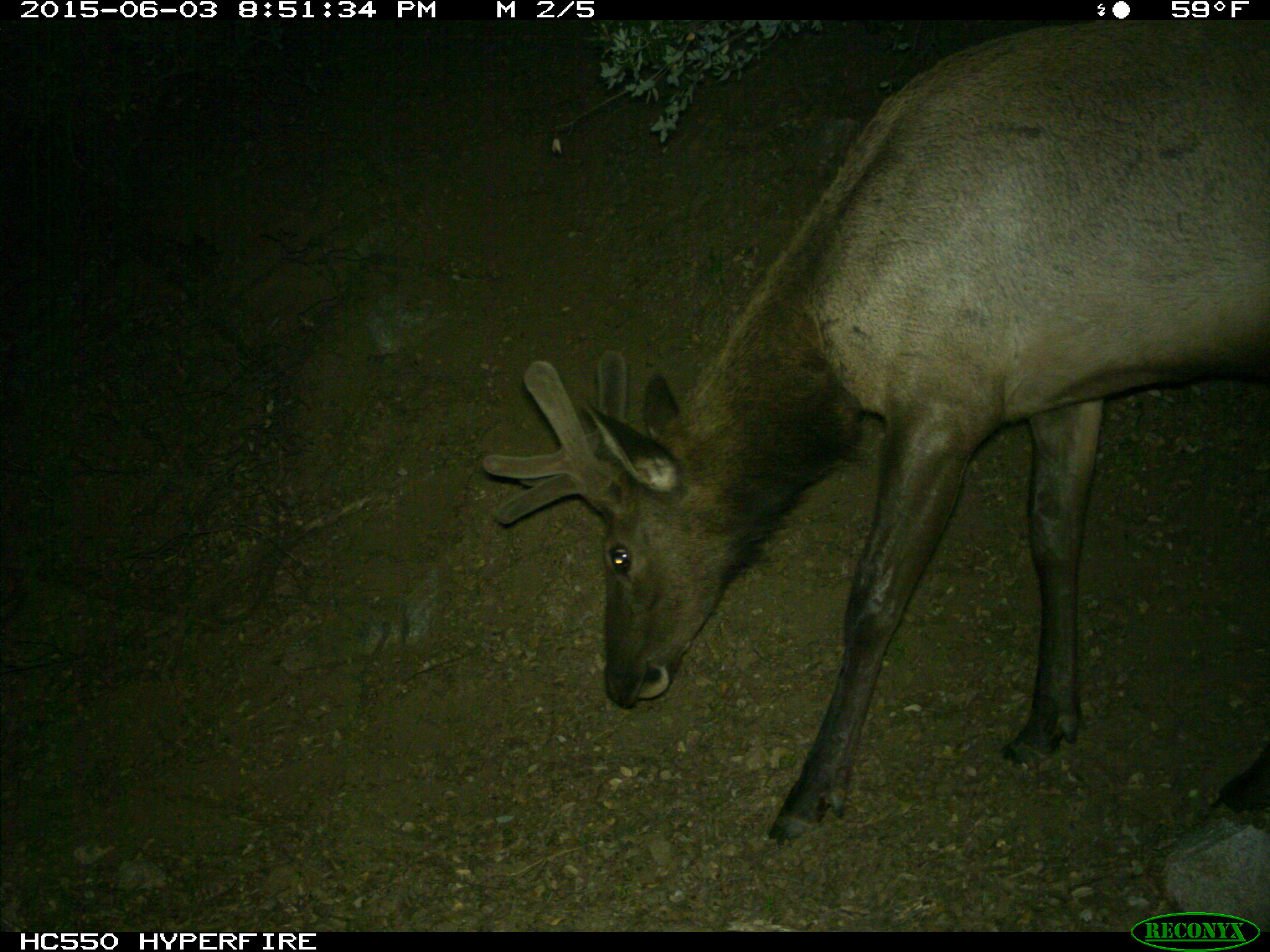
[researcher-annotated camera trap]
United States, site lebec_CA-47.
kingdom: Animalia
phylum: Chordata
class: Mammalia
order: Artiodactyla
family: Cervidae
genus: Cervus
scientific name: Cervus canadensis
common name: elk